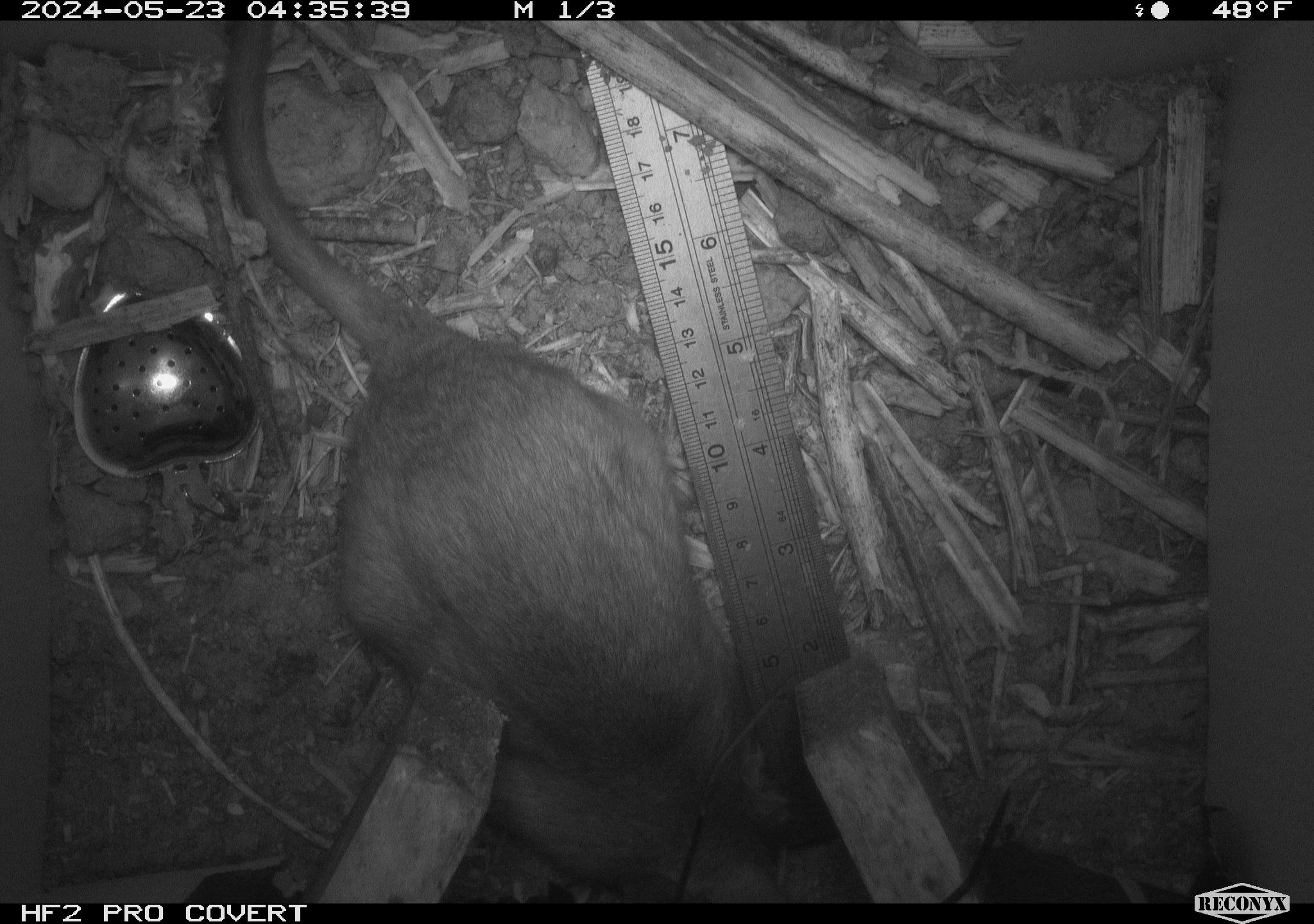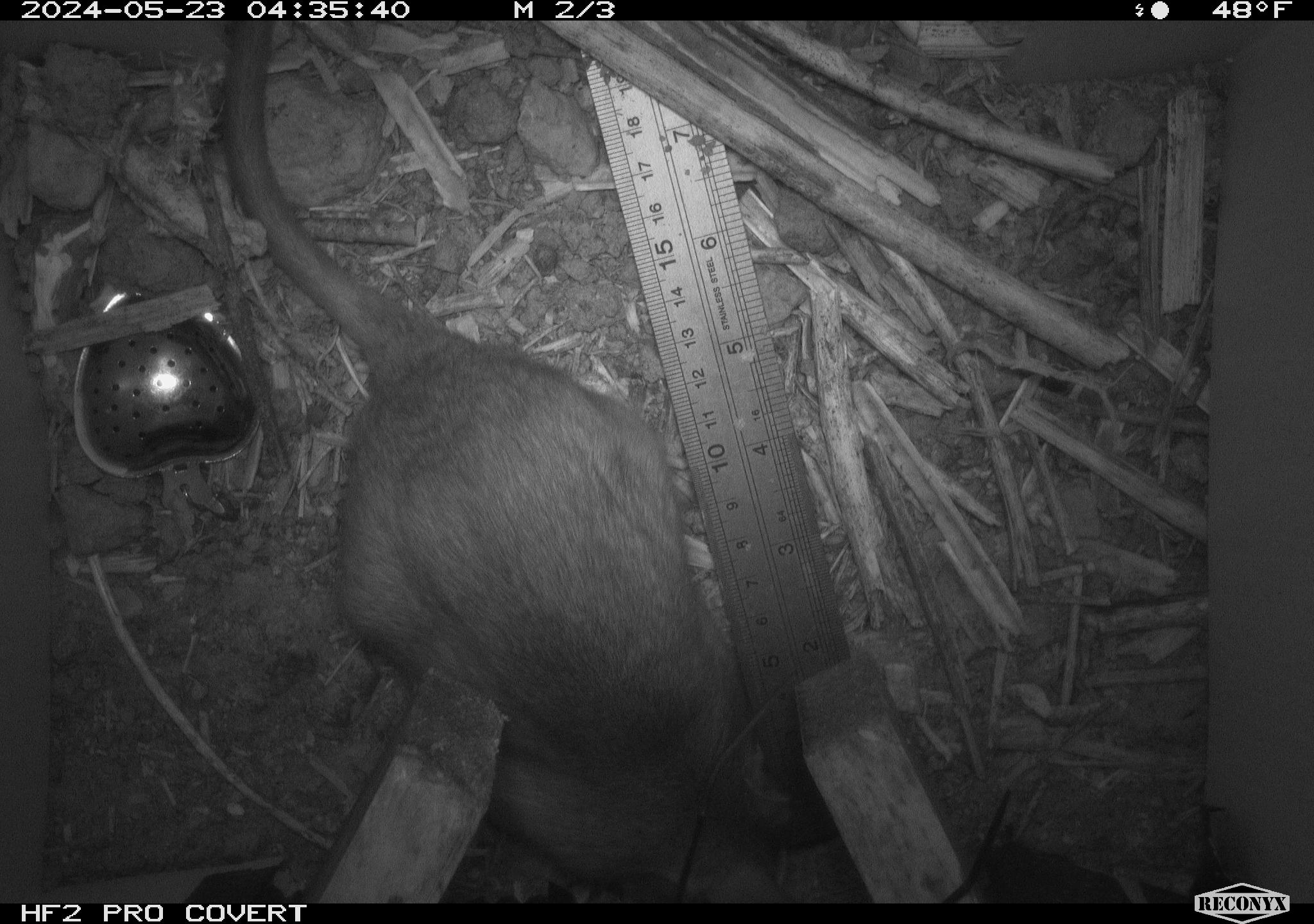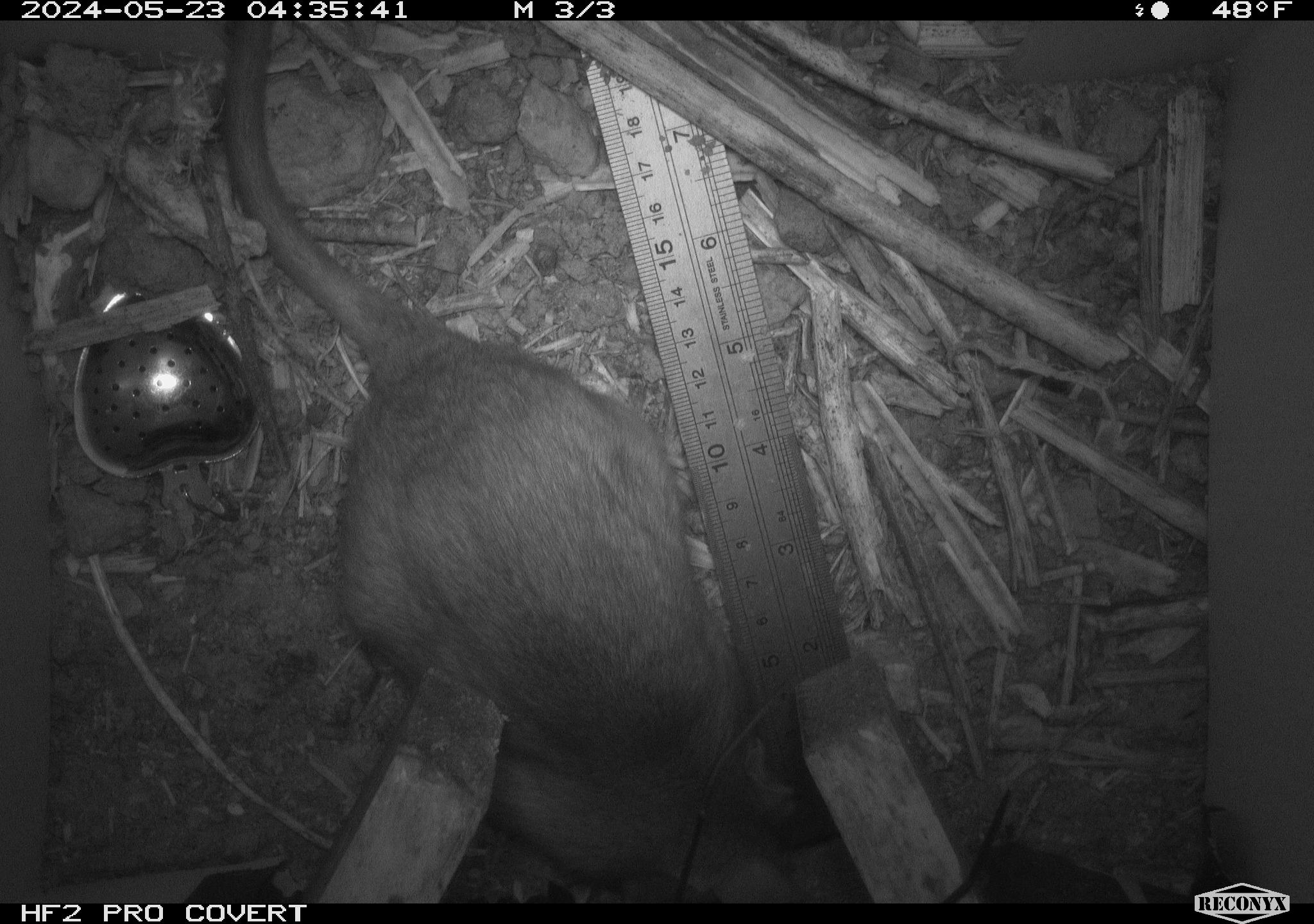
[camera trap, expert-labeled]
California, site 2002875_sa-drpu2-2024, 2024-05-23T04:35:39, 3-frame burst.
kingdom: Animalia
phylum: Chordata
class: Mammalia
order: Rodentia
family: Cricetidae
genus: Neotoma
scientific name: Neotoma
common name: pack rat or woodrat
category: neotoma species